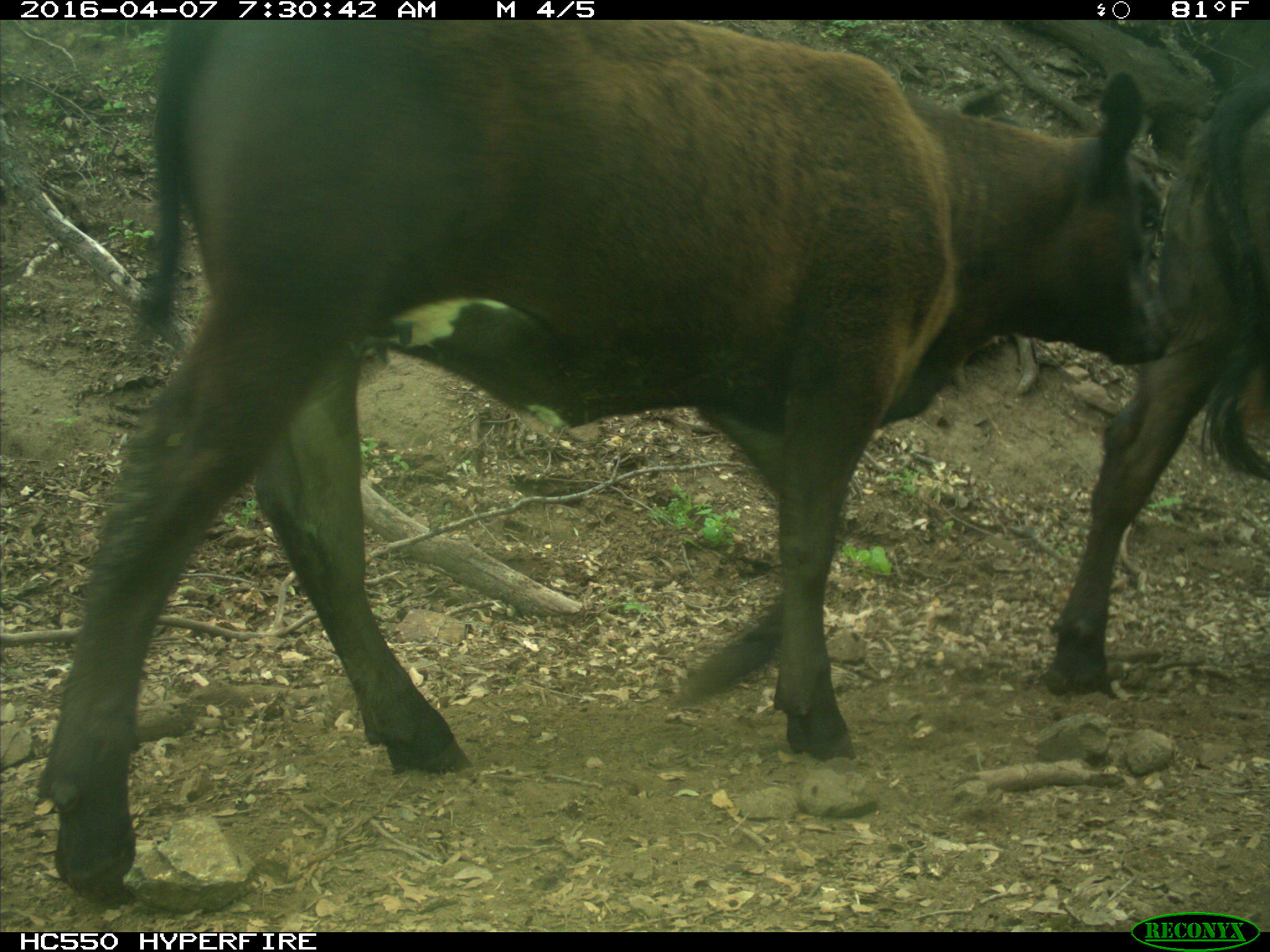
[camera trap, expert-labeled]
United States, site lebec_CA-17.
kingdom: Animalia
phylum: Chordata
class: Mammalia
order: Artiodactyla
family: Bovidae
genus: Bos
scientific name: Bos taurus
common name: domestic cow